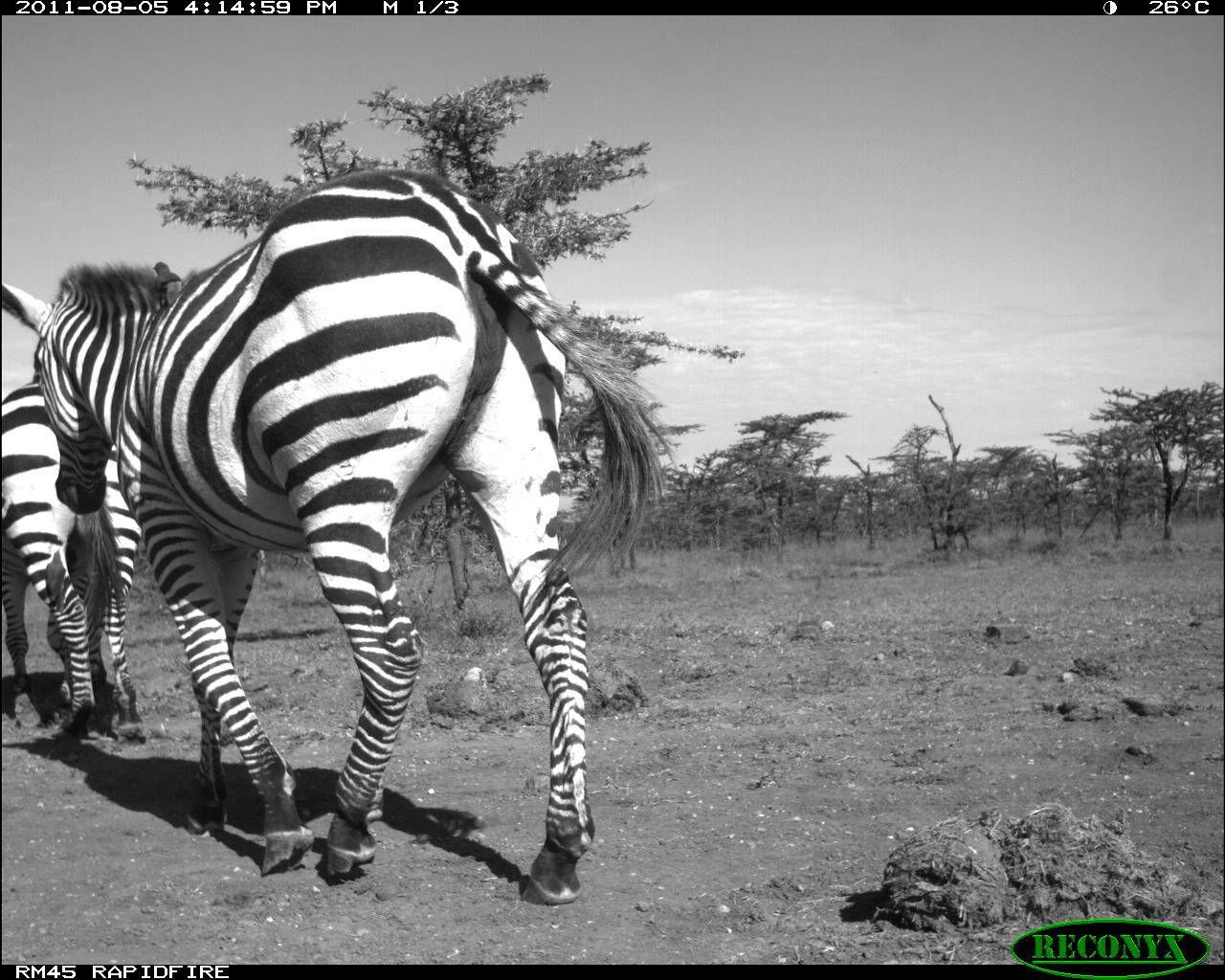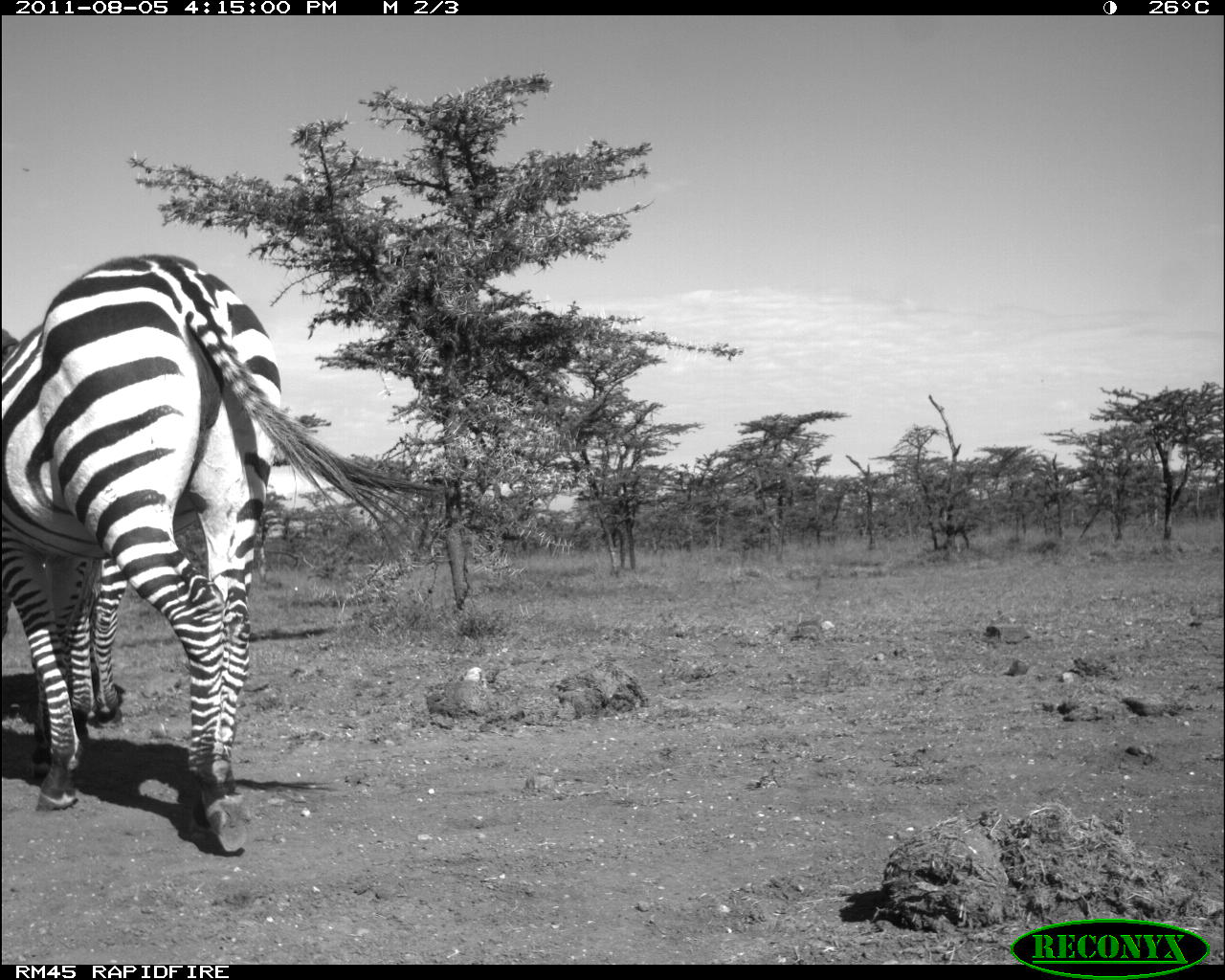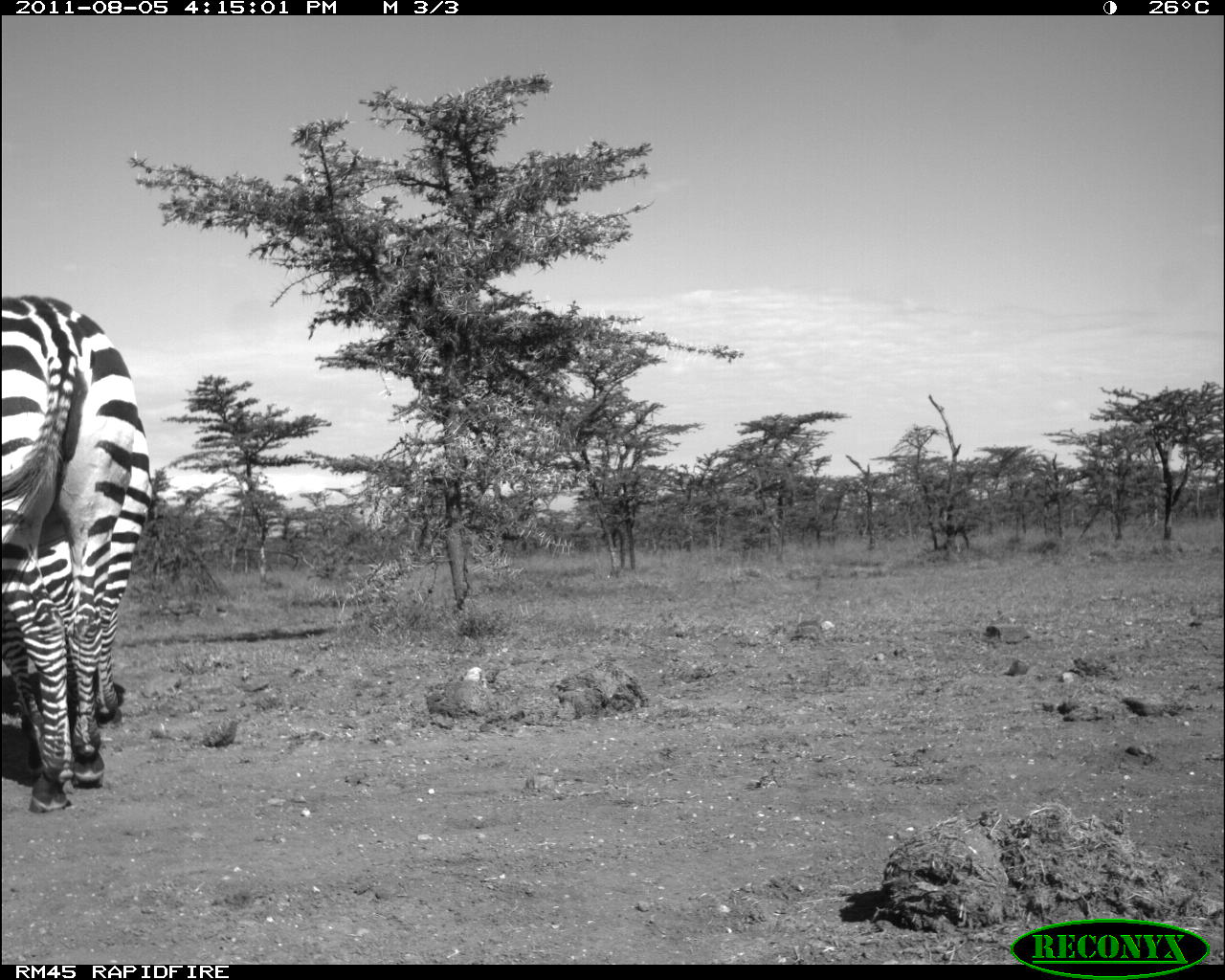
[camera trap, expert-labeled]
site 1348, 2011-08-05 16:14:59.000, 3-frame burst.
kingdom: Animalia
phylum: Chordata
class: Mammalia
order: Perissodactyla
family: Equidae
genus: Equus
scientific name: Equus quagga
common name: plains zebra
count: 2